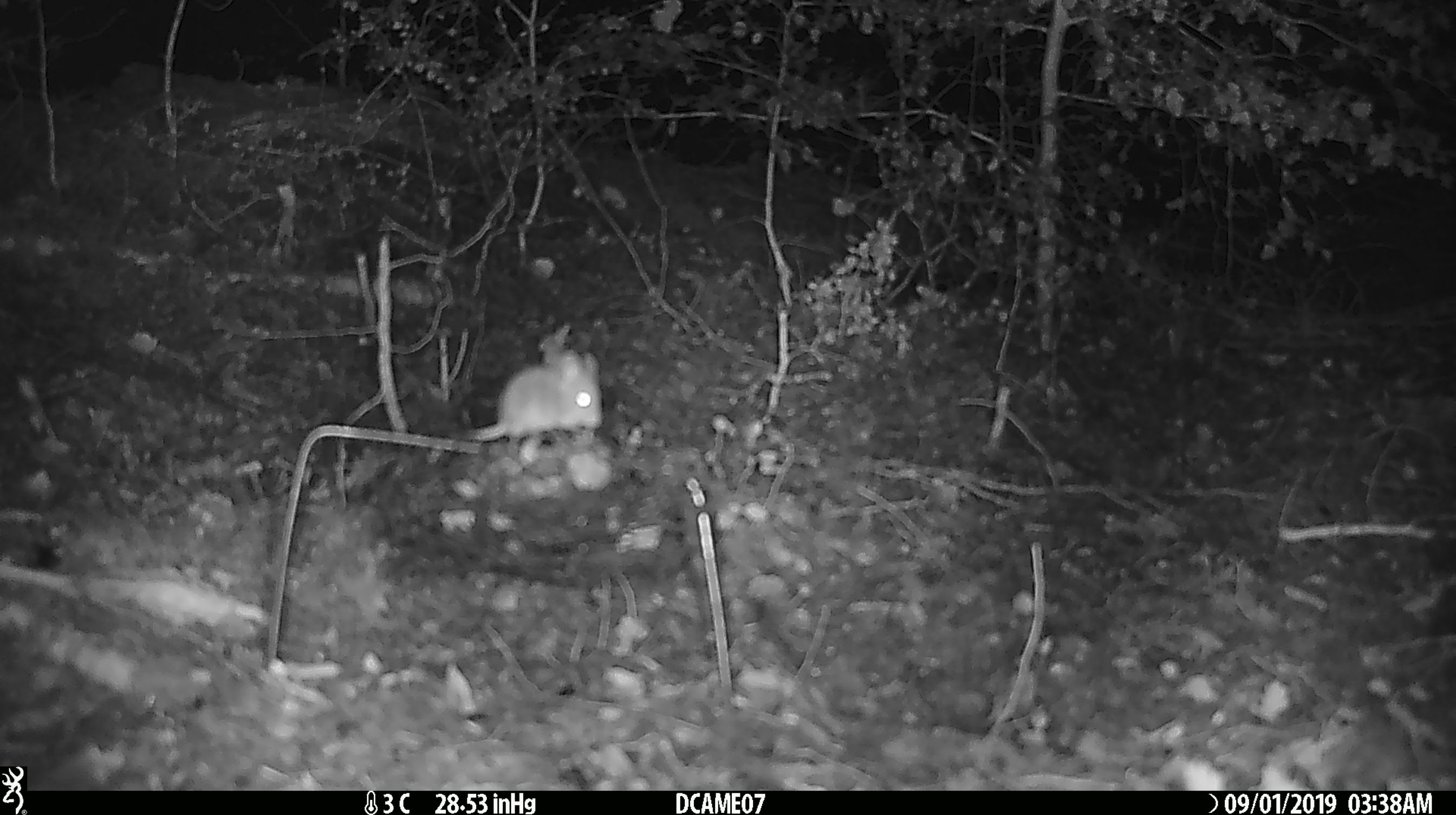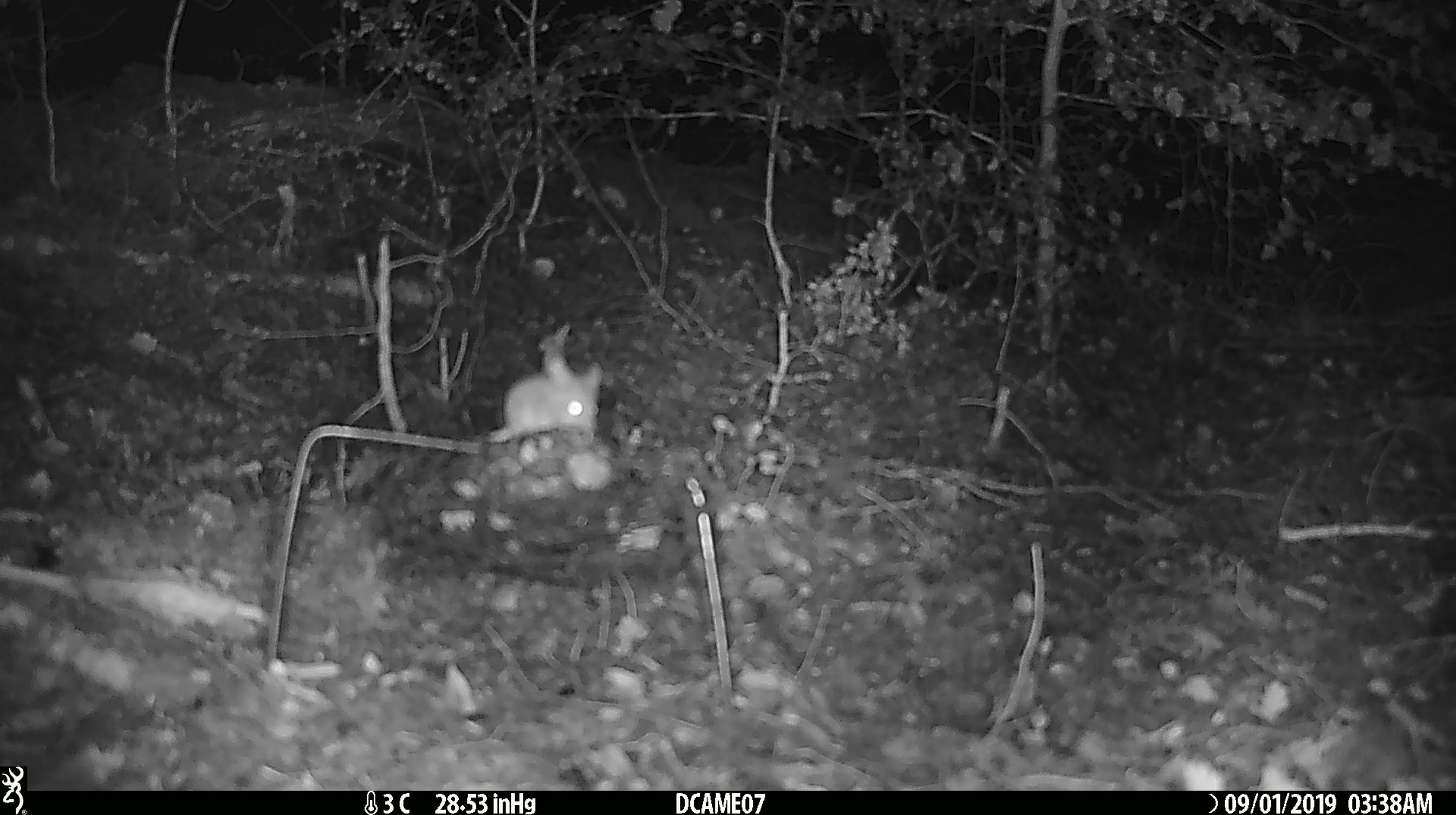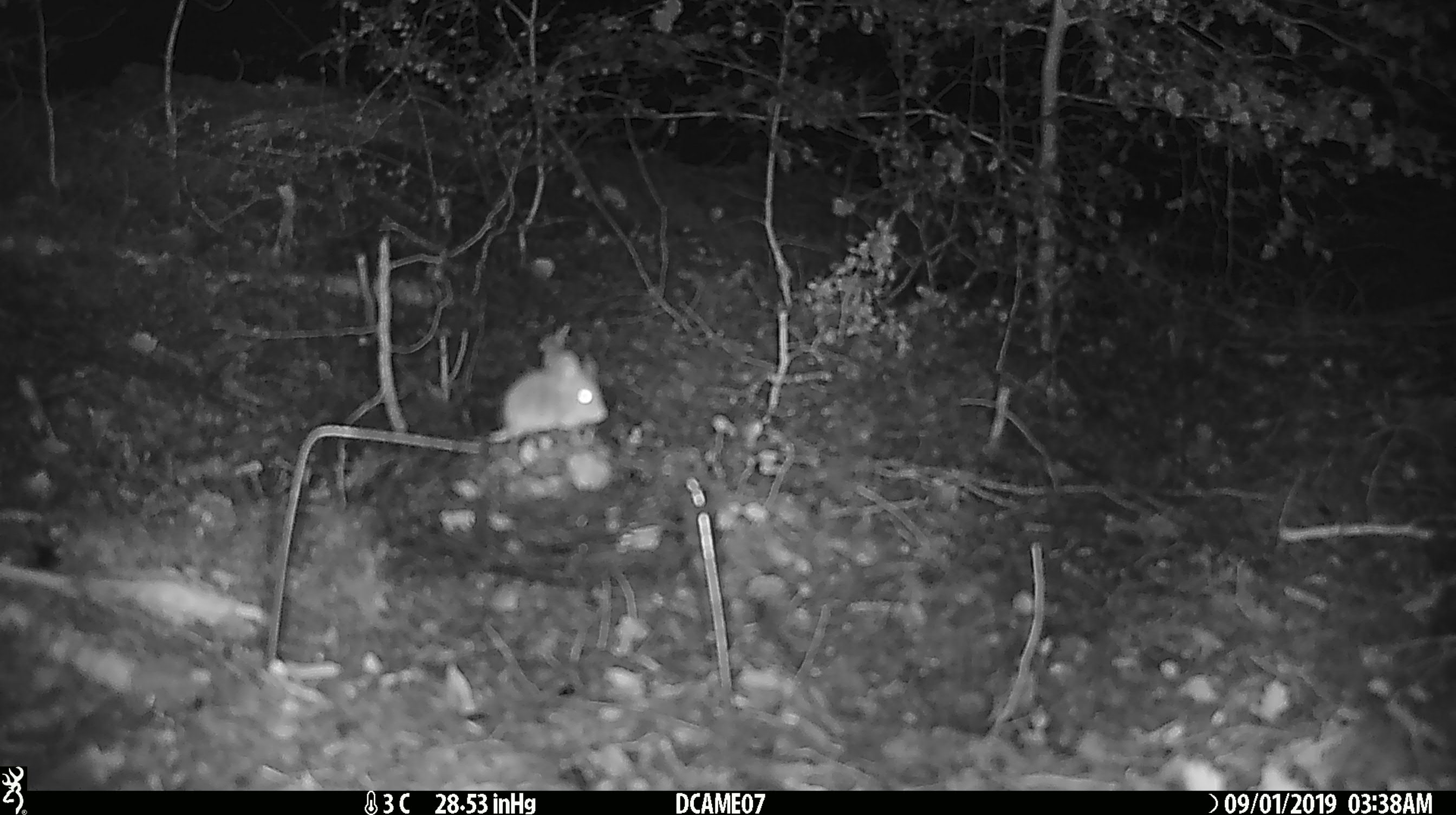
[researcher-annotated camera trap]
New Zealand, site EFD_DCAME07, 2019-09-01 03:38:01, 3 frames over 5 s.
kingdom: Animalia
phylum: Chordata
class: Mammalia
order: Rodentia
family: Muridae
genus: Mus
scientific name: Mus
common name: mouse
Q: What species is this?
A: Mouse (Mus).